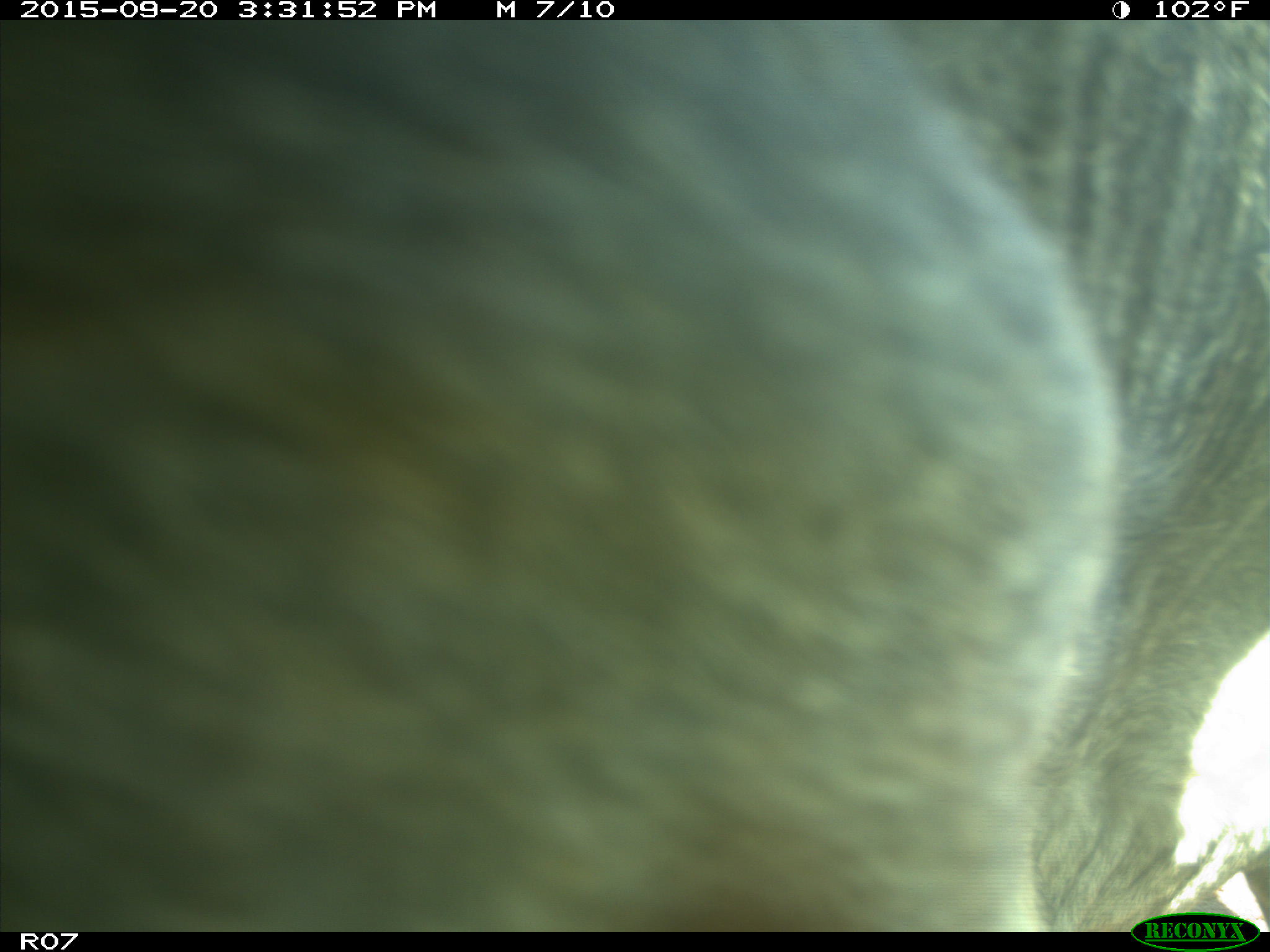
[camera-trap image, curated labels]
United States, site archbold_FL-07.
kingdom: Animalia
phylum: Chordata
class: Mammalia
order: Artiodactyla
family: Bovidae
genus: Bos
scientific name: Bos taurus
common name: domestic cow